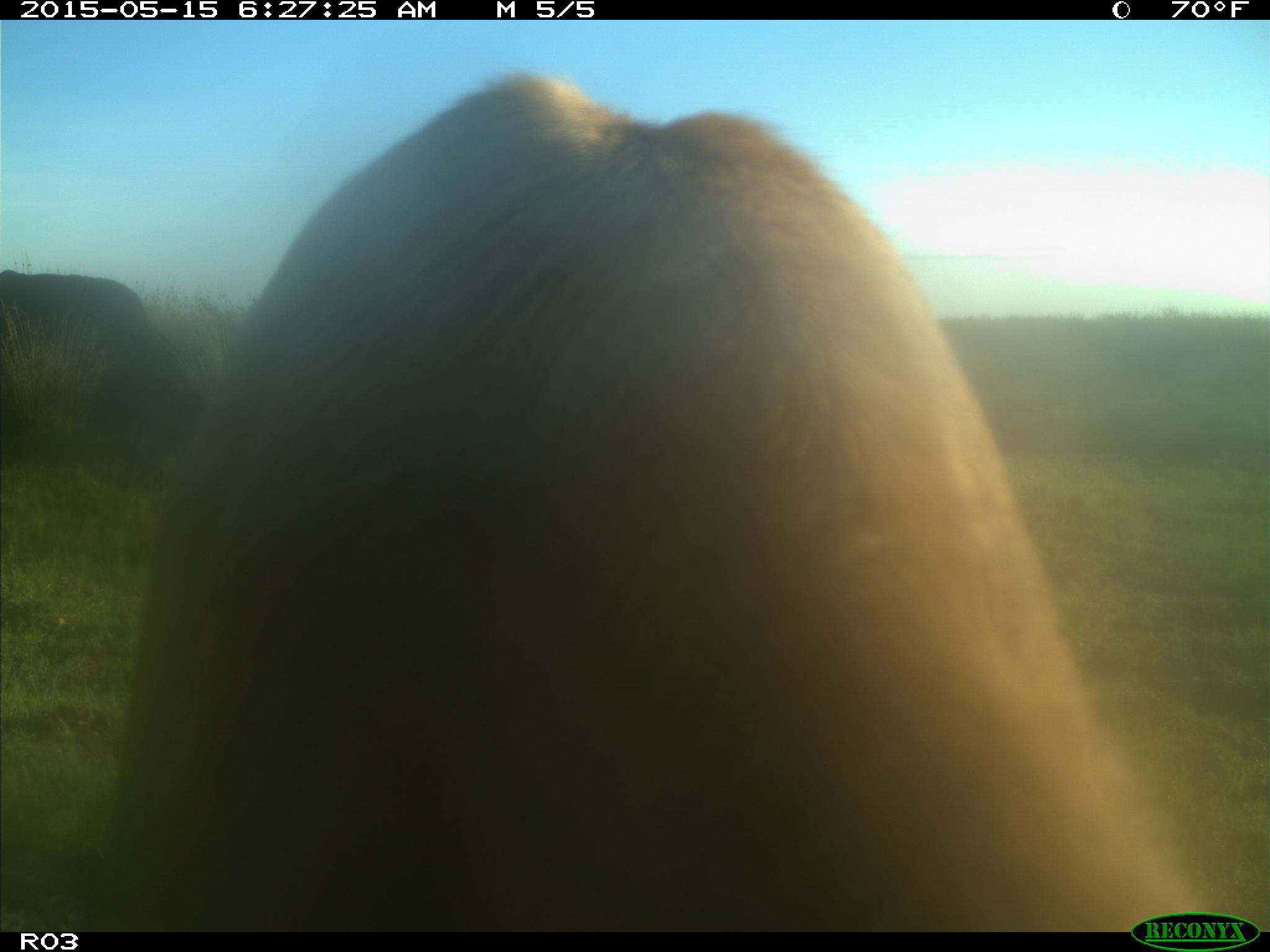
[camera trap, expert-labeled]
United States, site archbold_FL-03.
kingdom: Animalia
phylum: Chordata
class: Mammalia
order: Artiodactyla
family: Bovidae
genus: Bos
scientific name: Bos taurus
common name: domestic cow